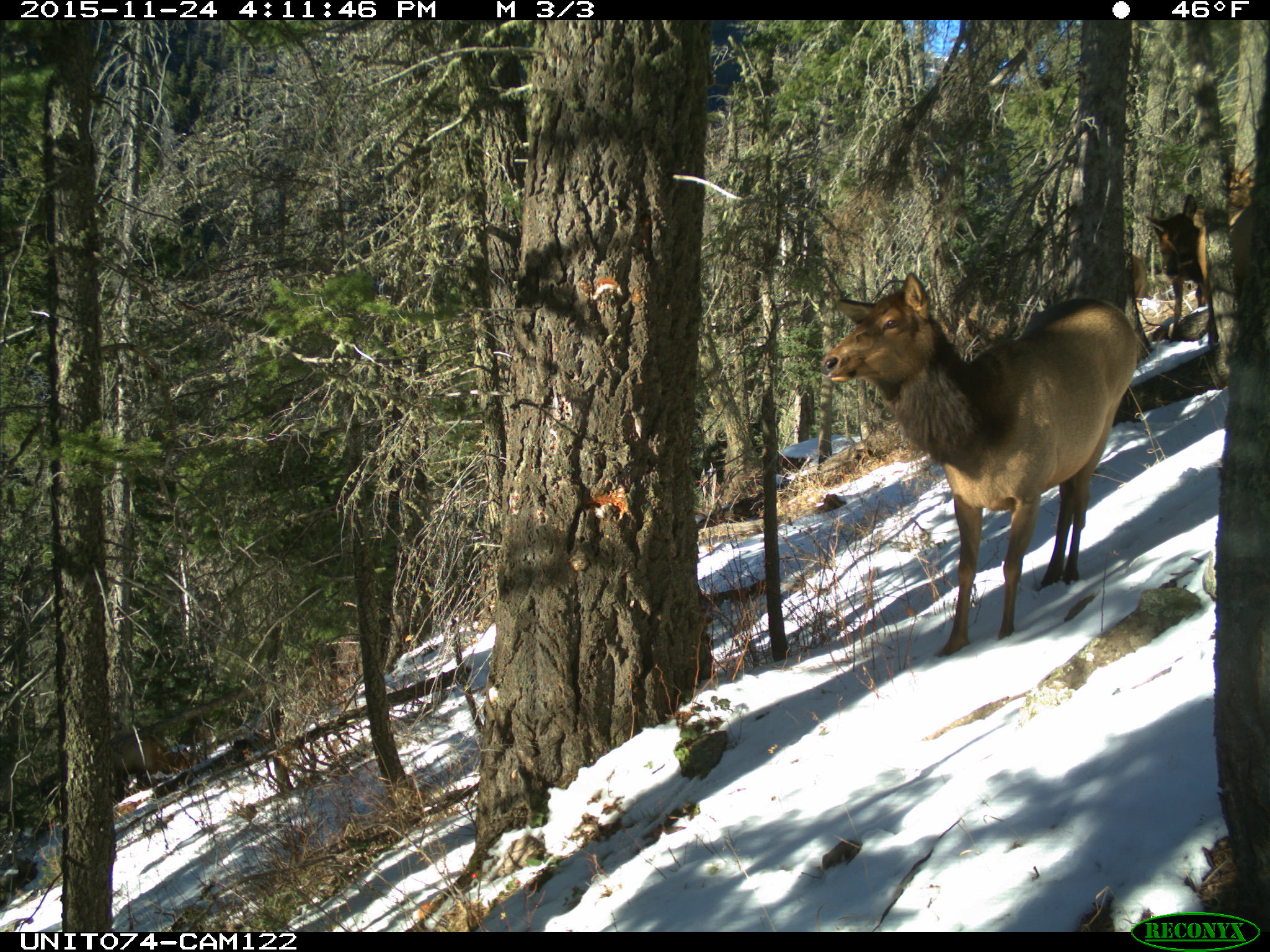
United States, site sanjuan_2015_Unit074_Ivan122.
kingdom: Animalia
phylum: Chordata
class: Mammalia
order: Artiodactyla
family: Cervidae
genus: Cervus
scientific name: Cervus elaphus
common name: red deer